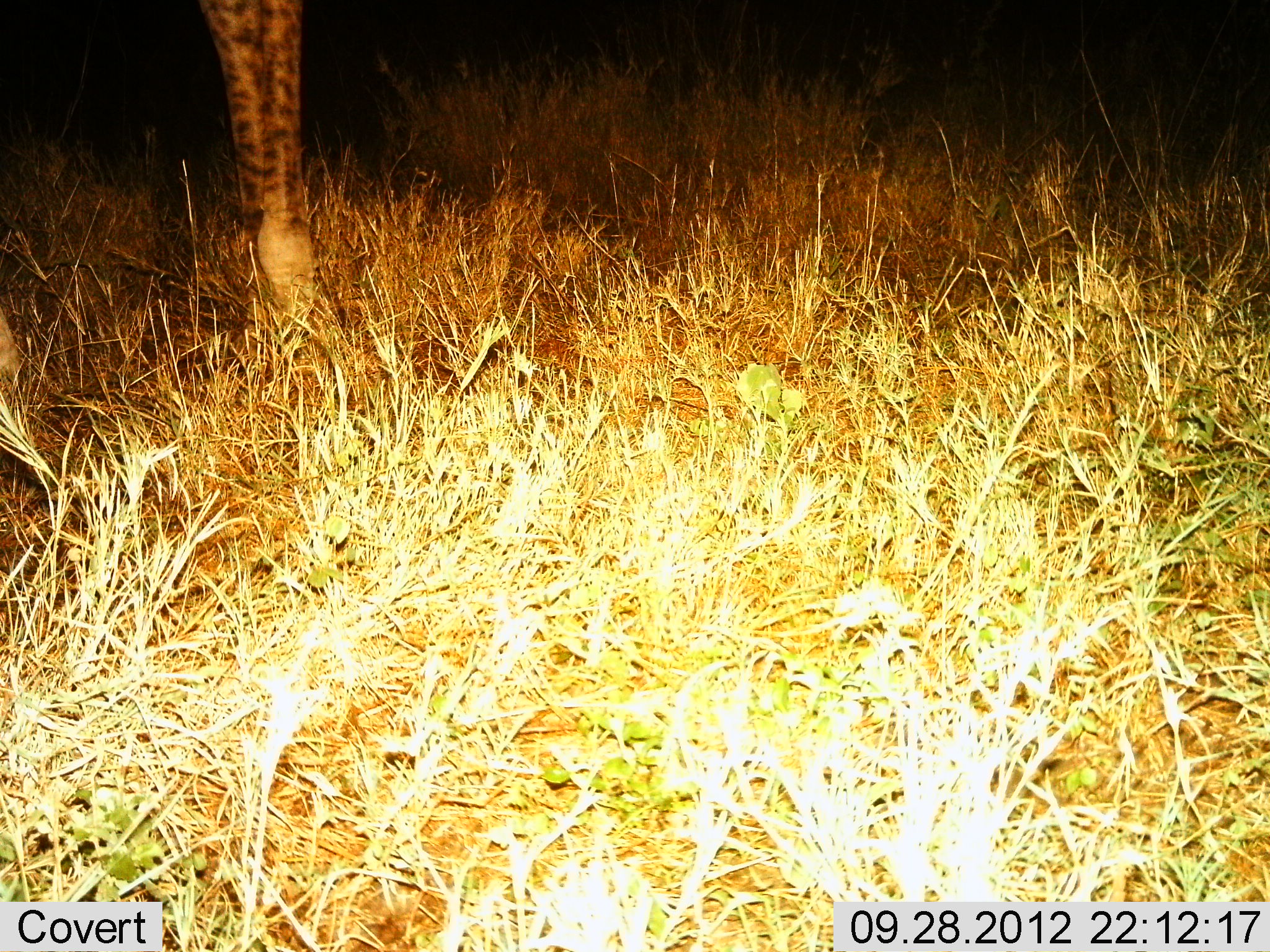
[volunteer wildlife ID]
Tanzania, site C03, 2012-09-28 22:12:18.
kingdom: Animalia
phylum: Chordata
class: Mammalia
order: Artiodactyla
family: Giraffidae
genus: Giraffa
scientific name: Giraffa camelopardalis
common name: giraffe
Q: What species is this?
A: Giraffe (Giraffa camelopardalis).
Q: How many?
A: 1.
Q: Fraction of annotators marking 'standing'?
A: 100%.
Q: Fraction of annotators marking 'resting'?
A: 0%.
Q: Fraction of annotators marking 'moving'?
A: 0%.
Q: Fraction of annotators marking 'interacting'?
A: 0%.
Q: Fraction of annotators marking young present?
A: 0%.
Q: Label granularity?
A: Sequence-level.